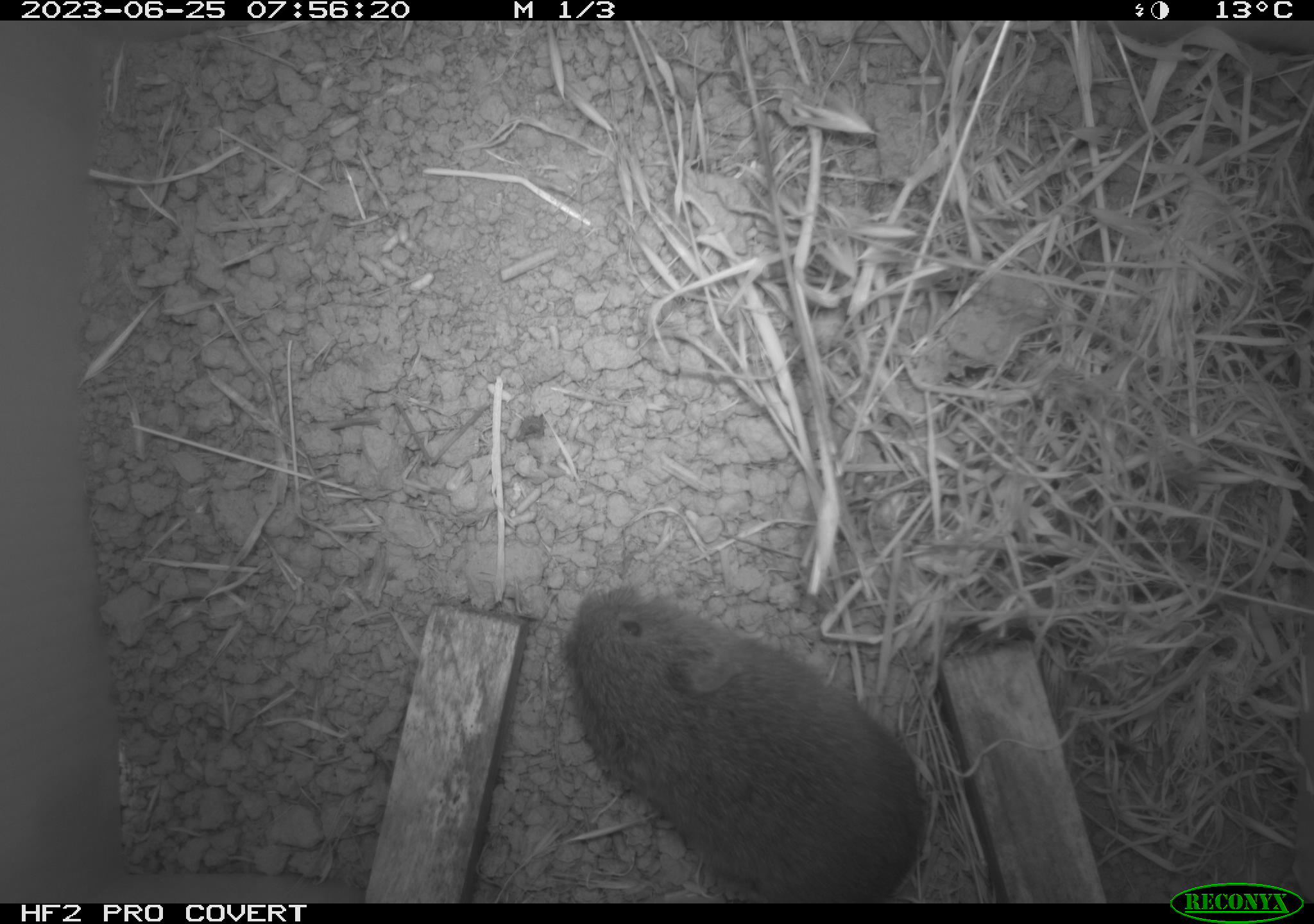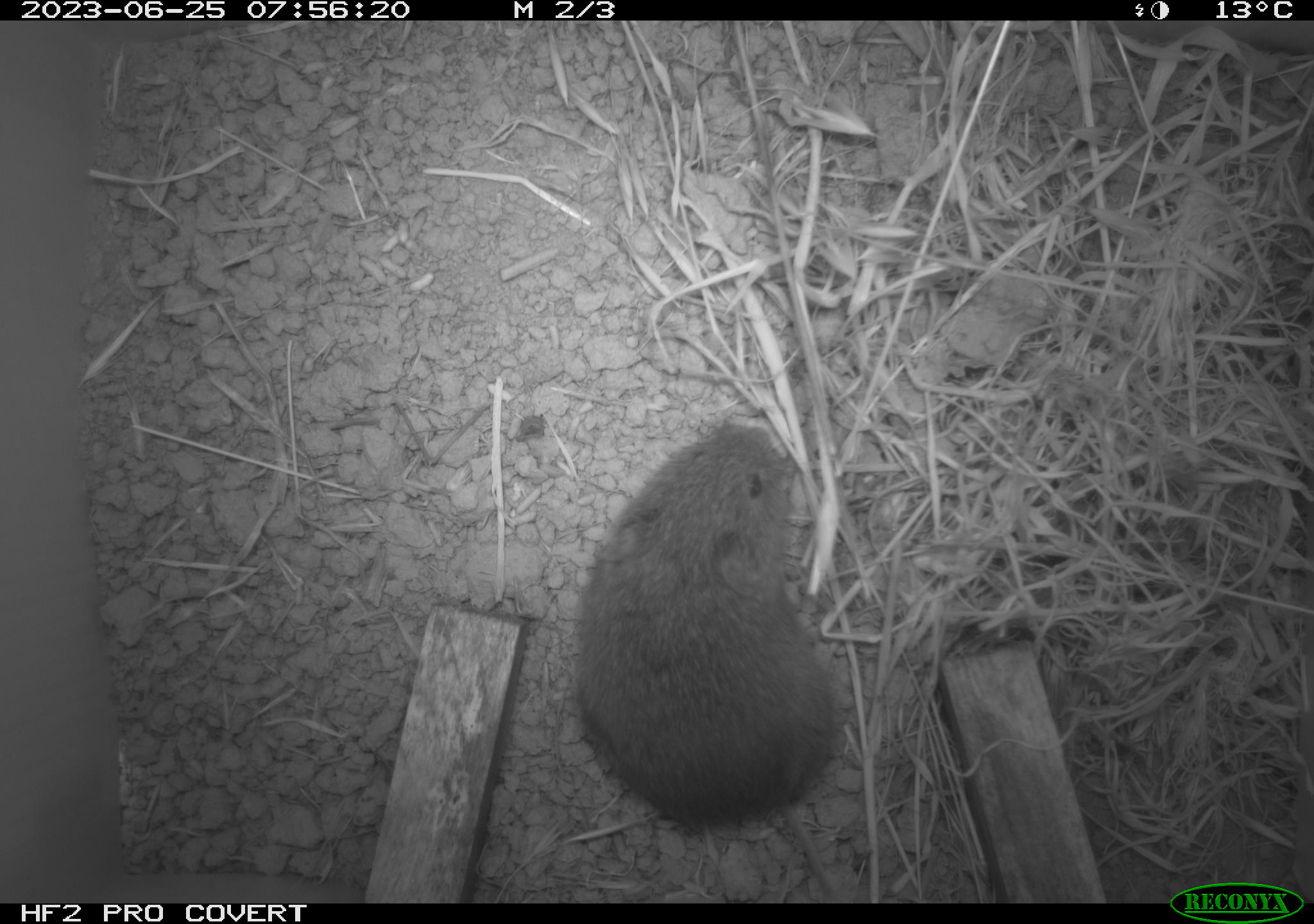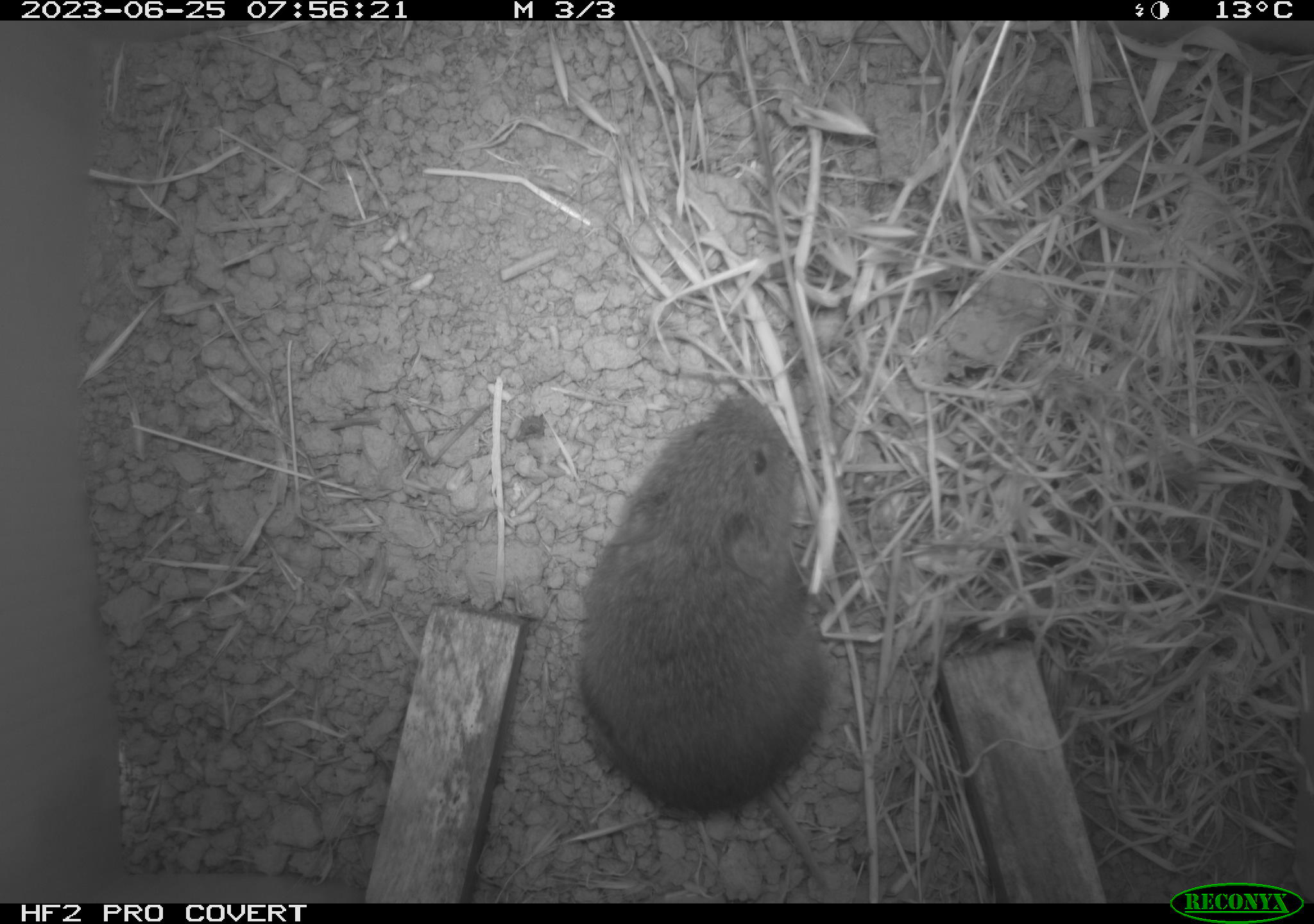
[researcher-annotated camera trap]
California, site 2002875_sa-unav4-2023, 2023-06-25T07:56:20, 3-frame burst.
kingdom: Animalia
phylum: Chordata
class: Mammalia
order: Rodentia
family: Cricetidae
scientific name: Arvicolinae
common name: voles, lemmings, and muskrats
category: arvicolinae subfamily